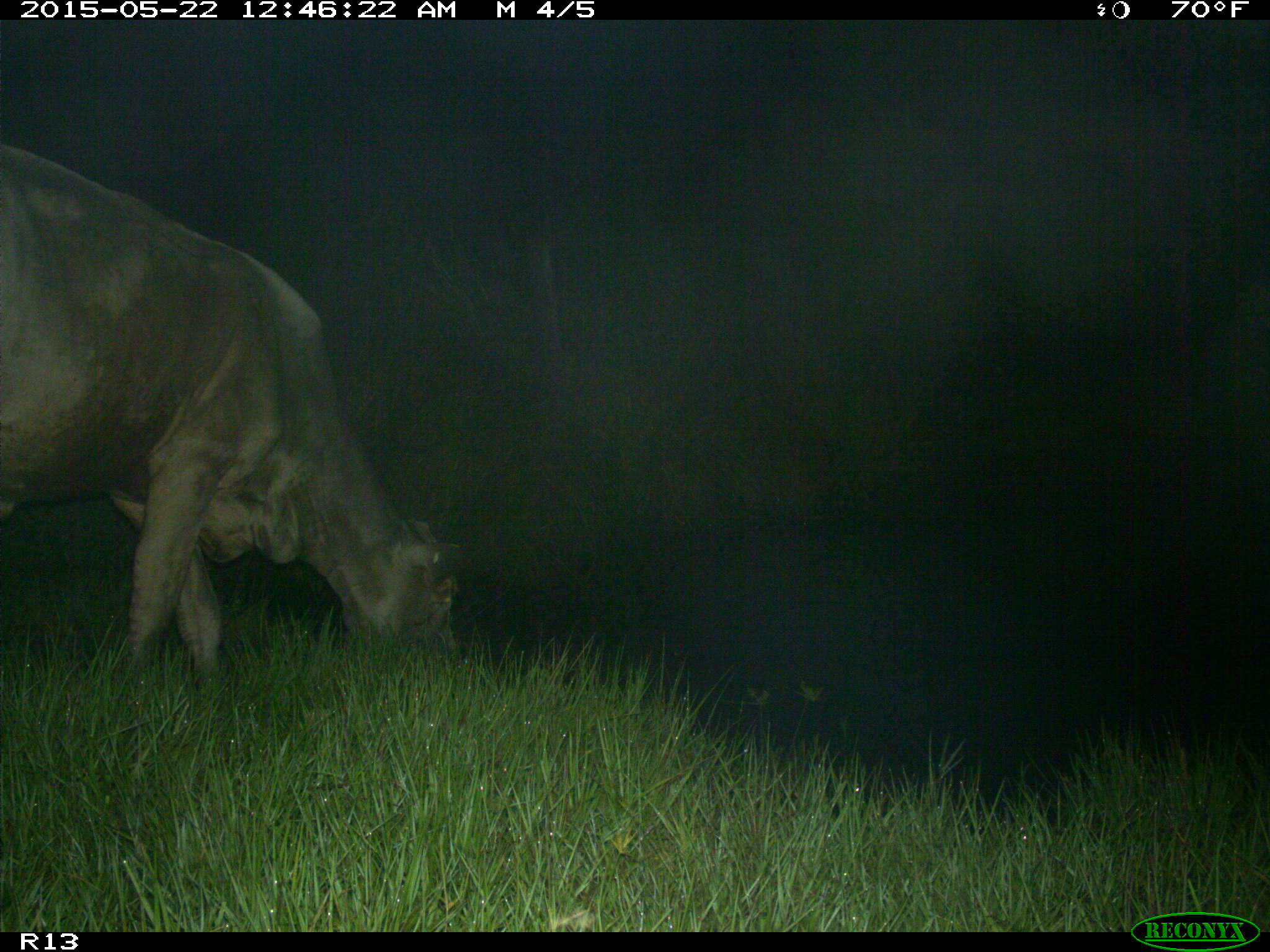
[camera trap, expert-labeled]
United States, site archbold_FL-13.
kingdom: Animalia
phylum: Chordata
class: Mammalia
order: Artiodactyla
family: Bovidae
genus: Bos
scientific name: Bos taurus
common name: domestic cow